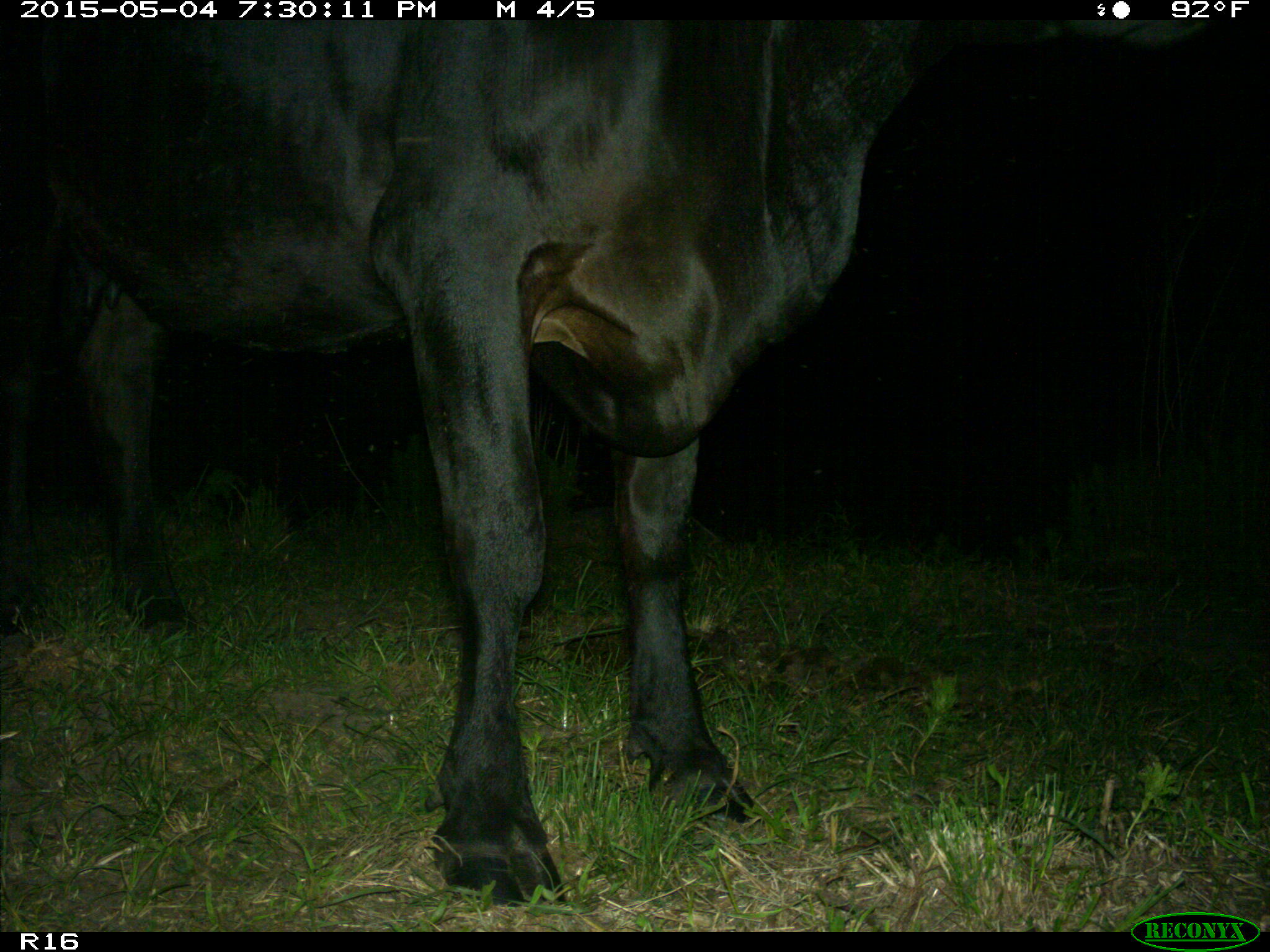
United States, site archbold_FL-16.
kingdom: Animalia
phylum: Chordata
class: Mammalia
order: Artiodactyla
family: Bovidae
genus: Bos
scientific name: Bos taurus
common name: domestic cow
Bos taurus (domestic cow).